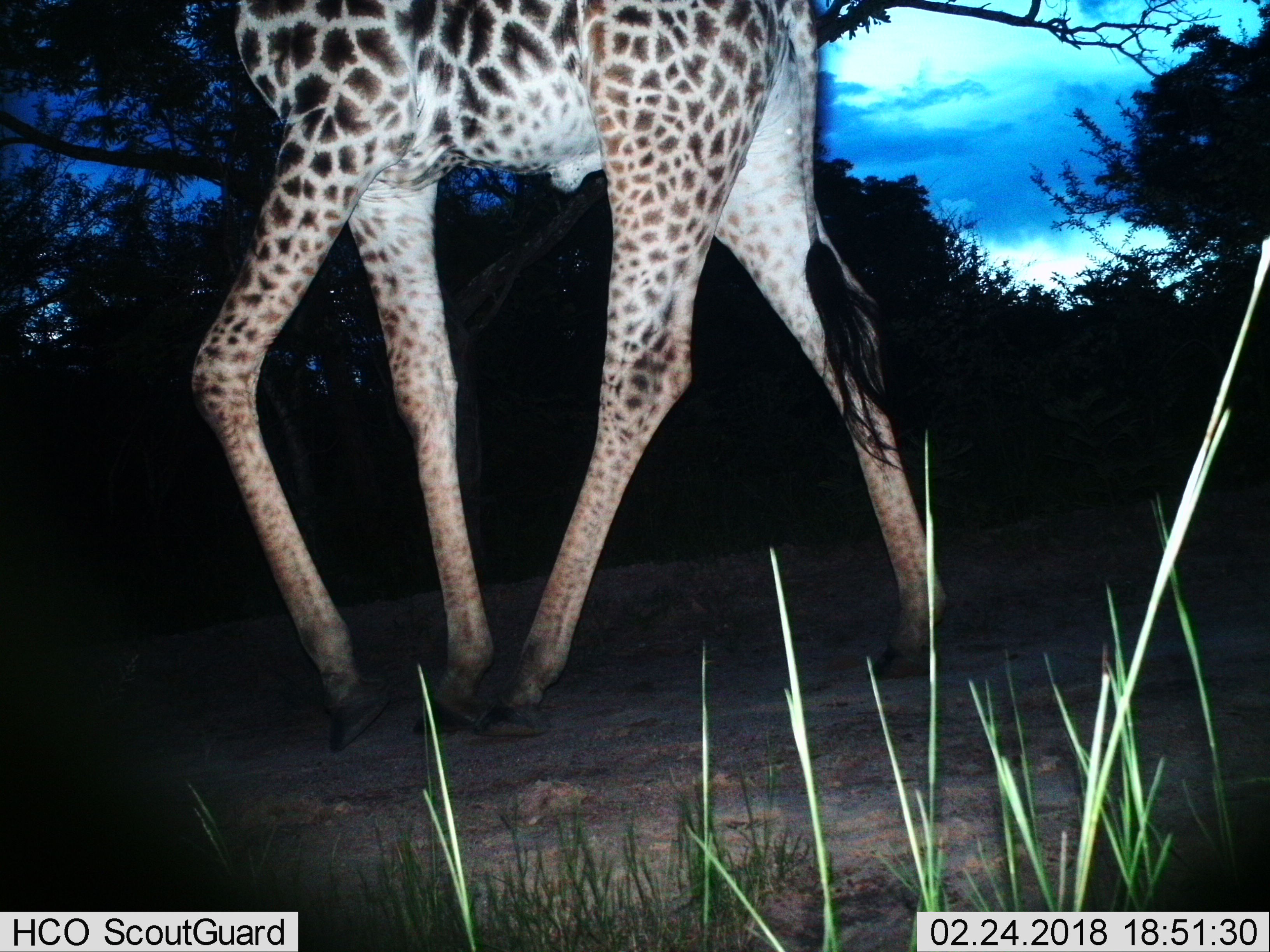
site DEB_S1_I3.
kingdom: Animalia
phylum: Chordata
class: Mammalia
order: Artiodactyla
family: Giraffidae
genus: Giraffa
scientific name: Giraffa camelopardalis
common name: giraffe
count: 1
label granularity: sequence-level